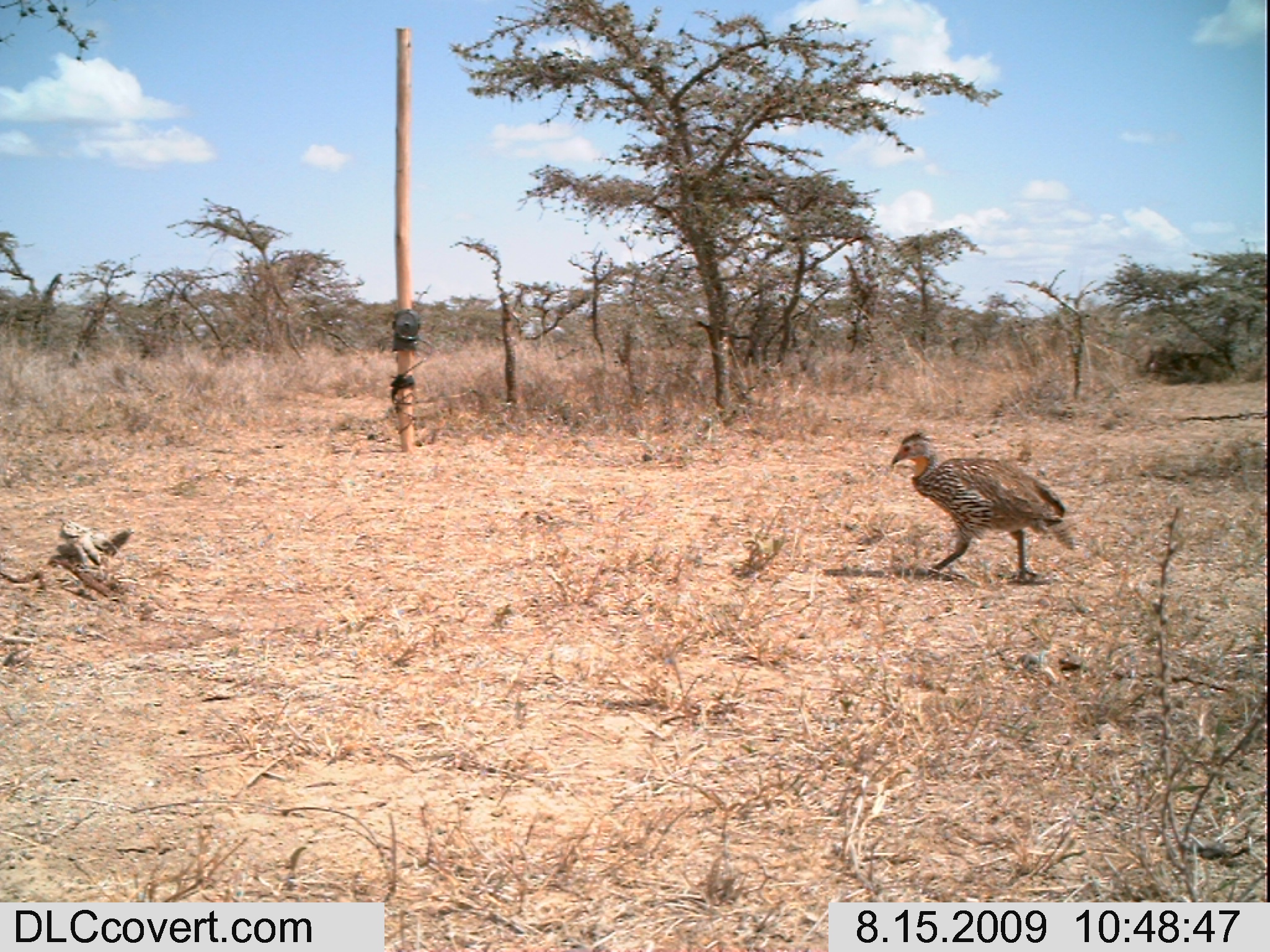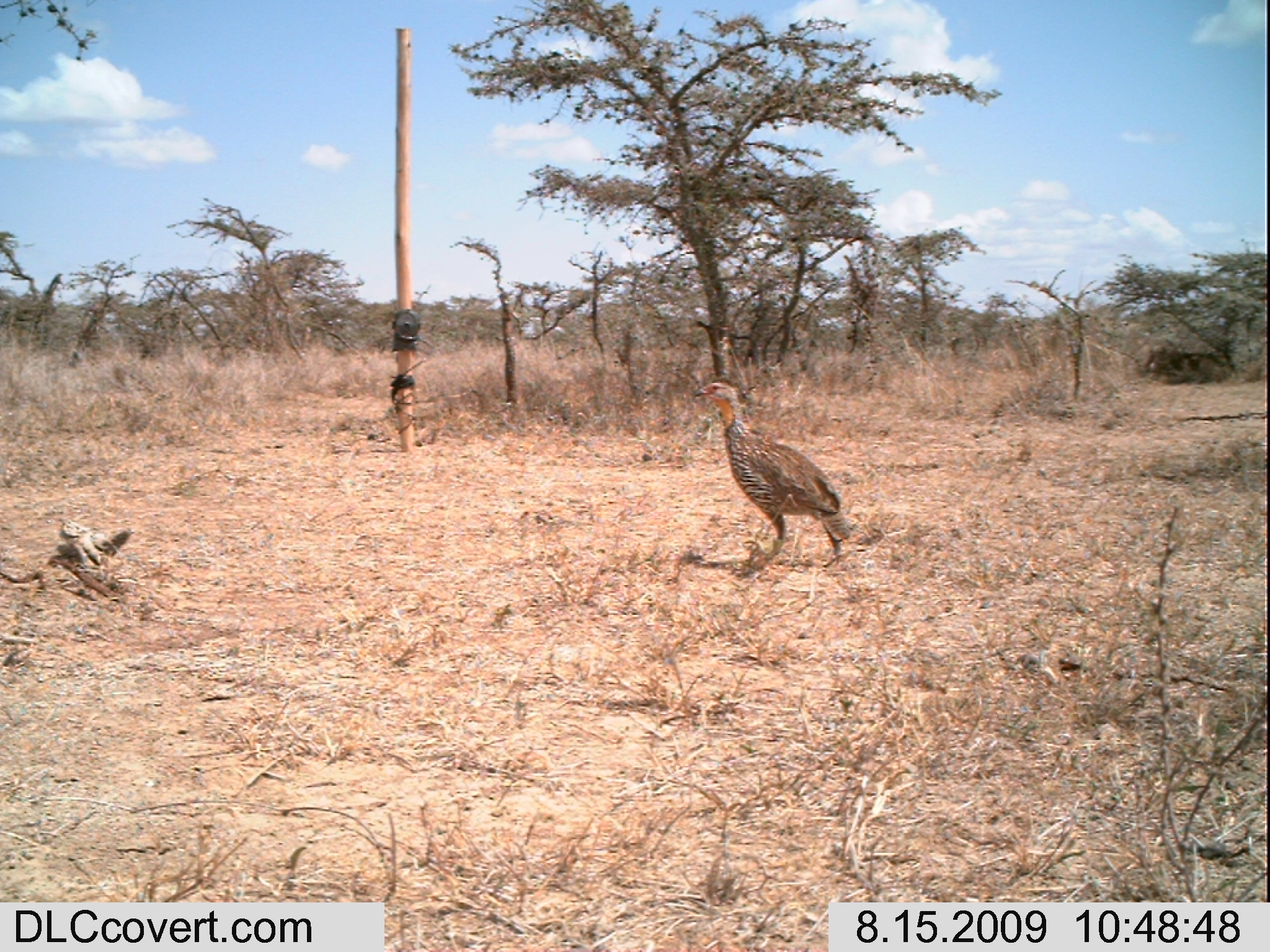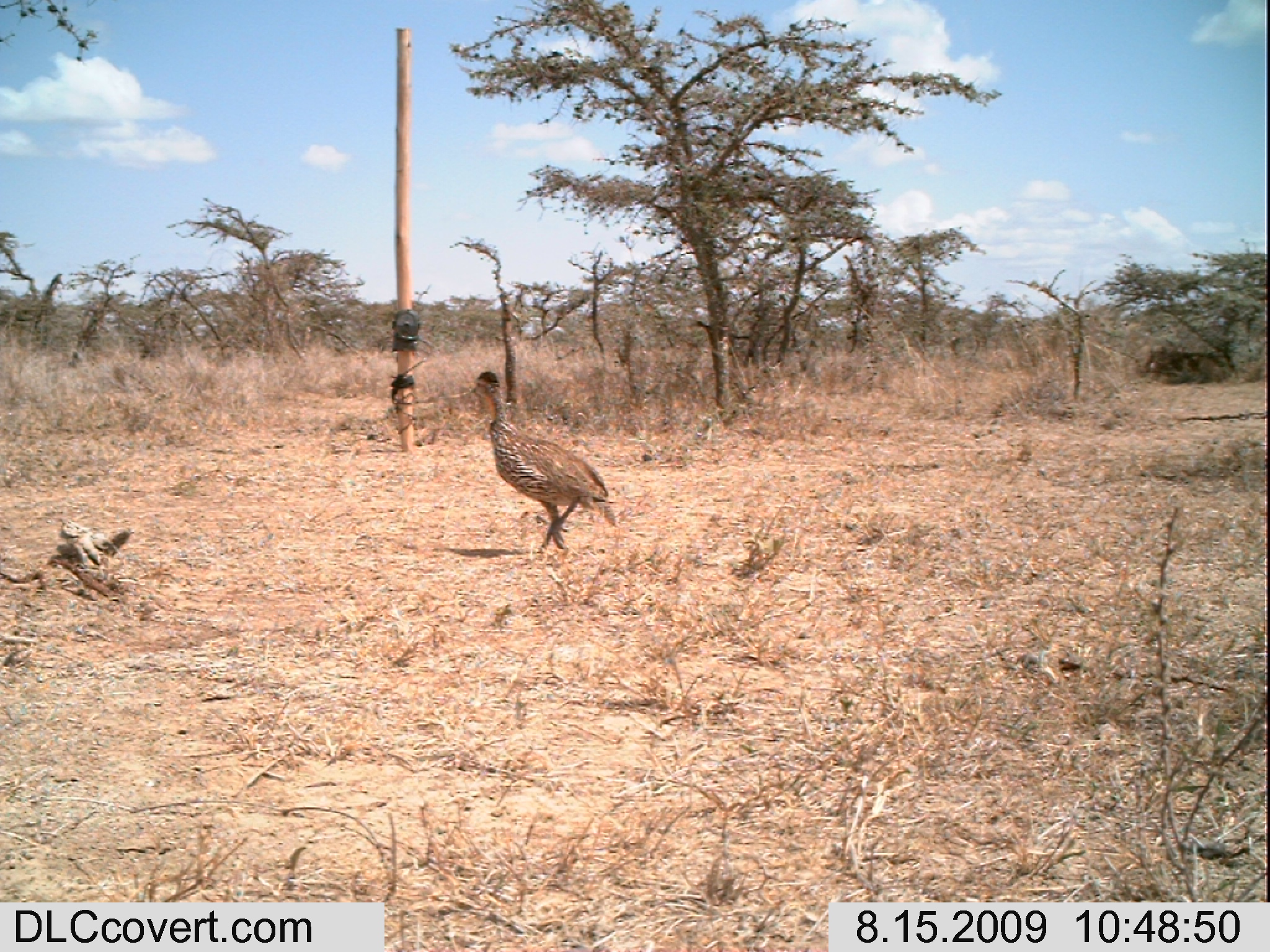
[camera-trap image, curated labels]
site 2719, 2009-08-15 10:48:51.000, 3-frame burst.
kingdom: Animalia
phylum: Chordata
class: Aves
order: Galliformes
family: Phasianidae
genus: Pternistis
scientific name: Pternistis leucoscepus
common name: yellow-necked francolin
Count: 1.